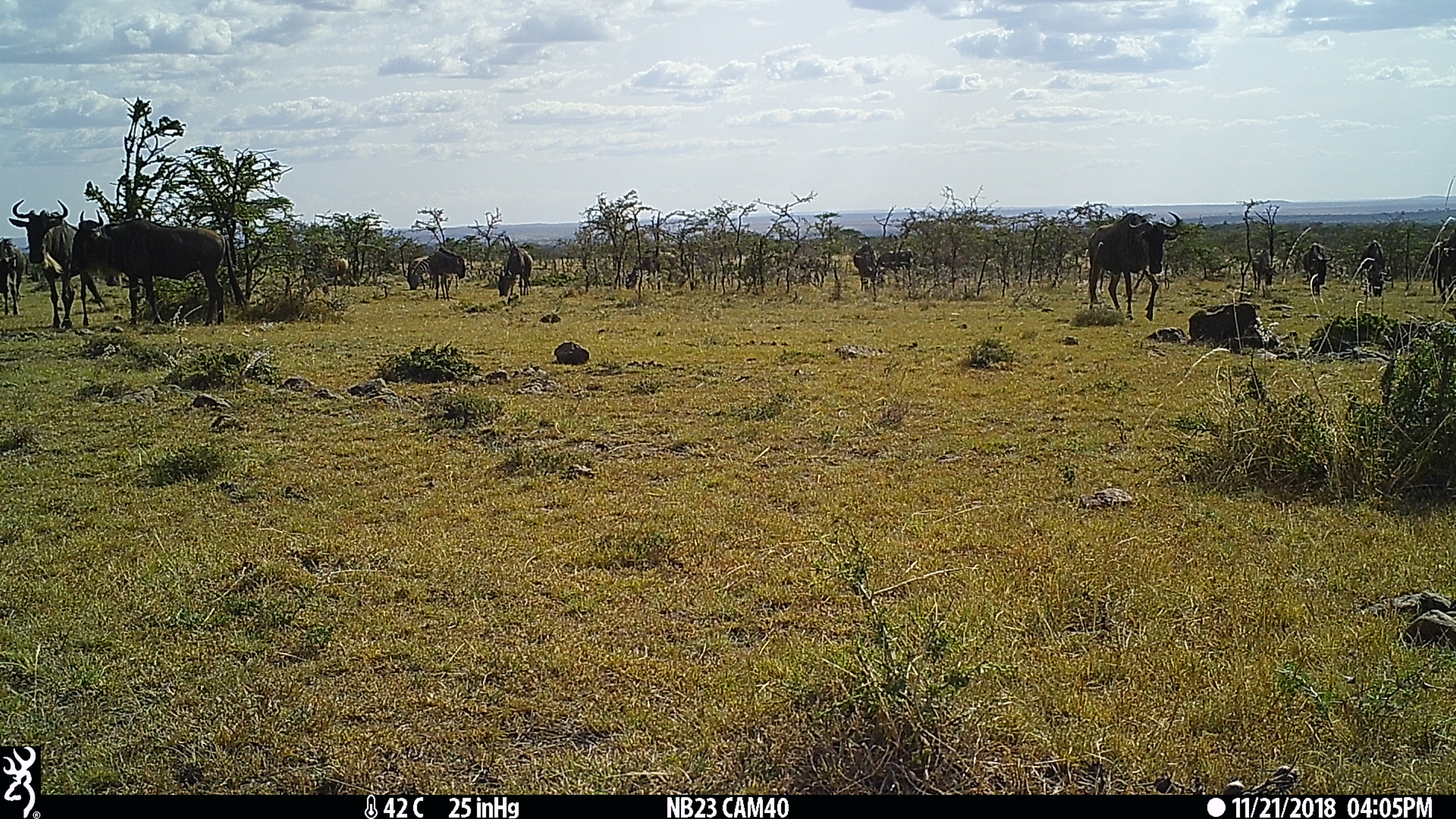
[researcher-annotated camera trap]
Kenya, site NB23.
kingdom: Animalia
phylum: Chordata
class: Mammalia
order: Artiodactyla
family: Bovidae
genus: Connochaetes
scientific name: Connochaetes taurinus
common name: blue wildebeest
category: wildebeest